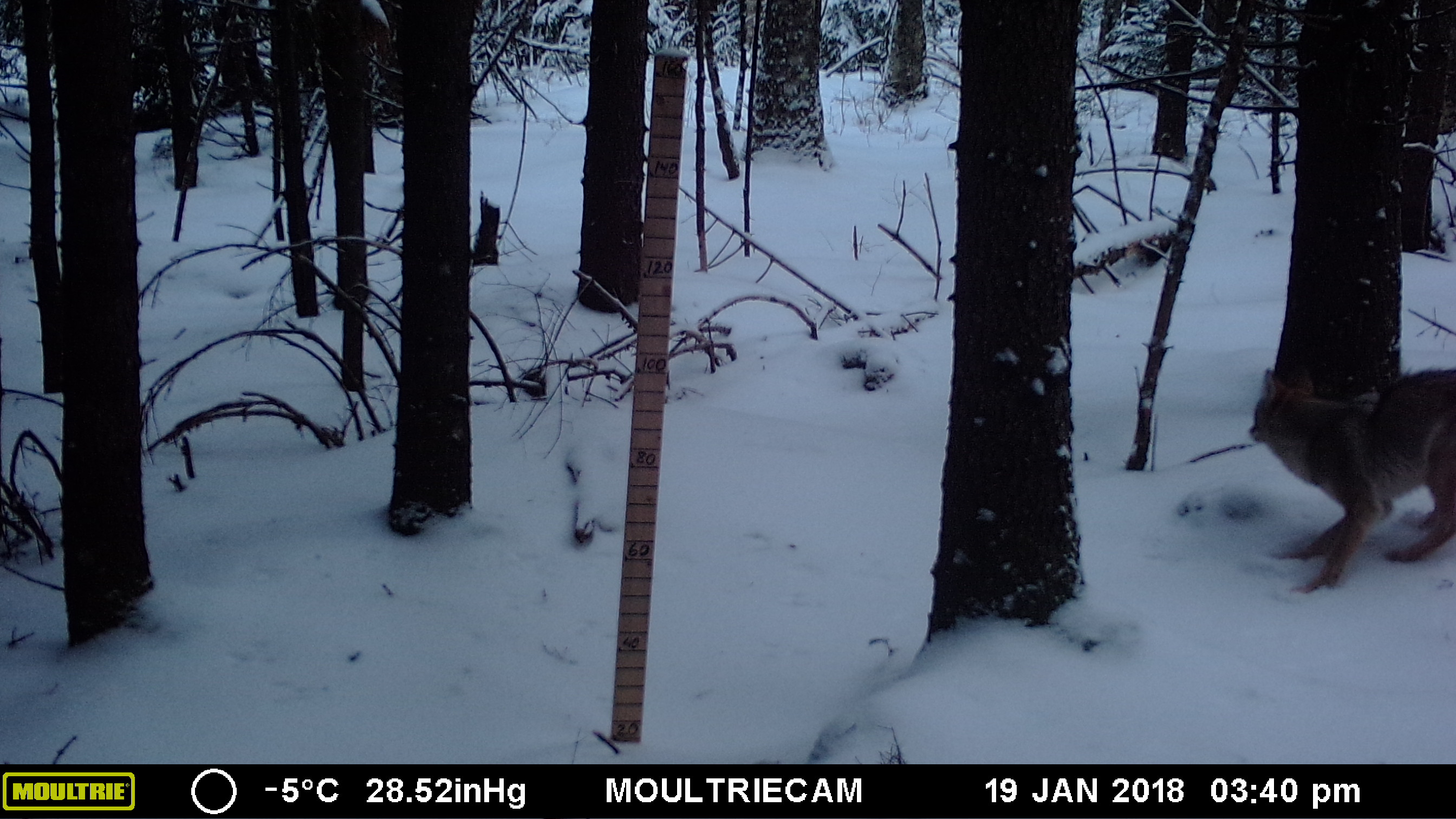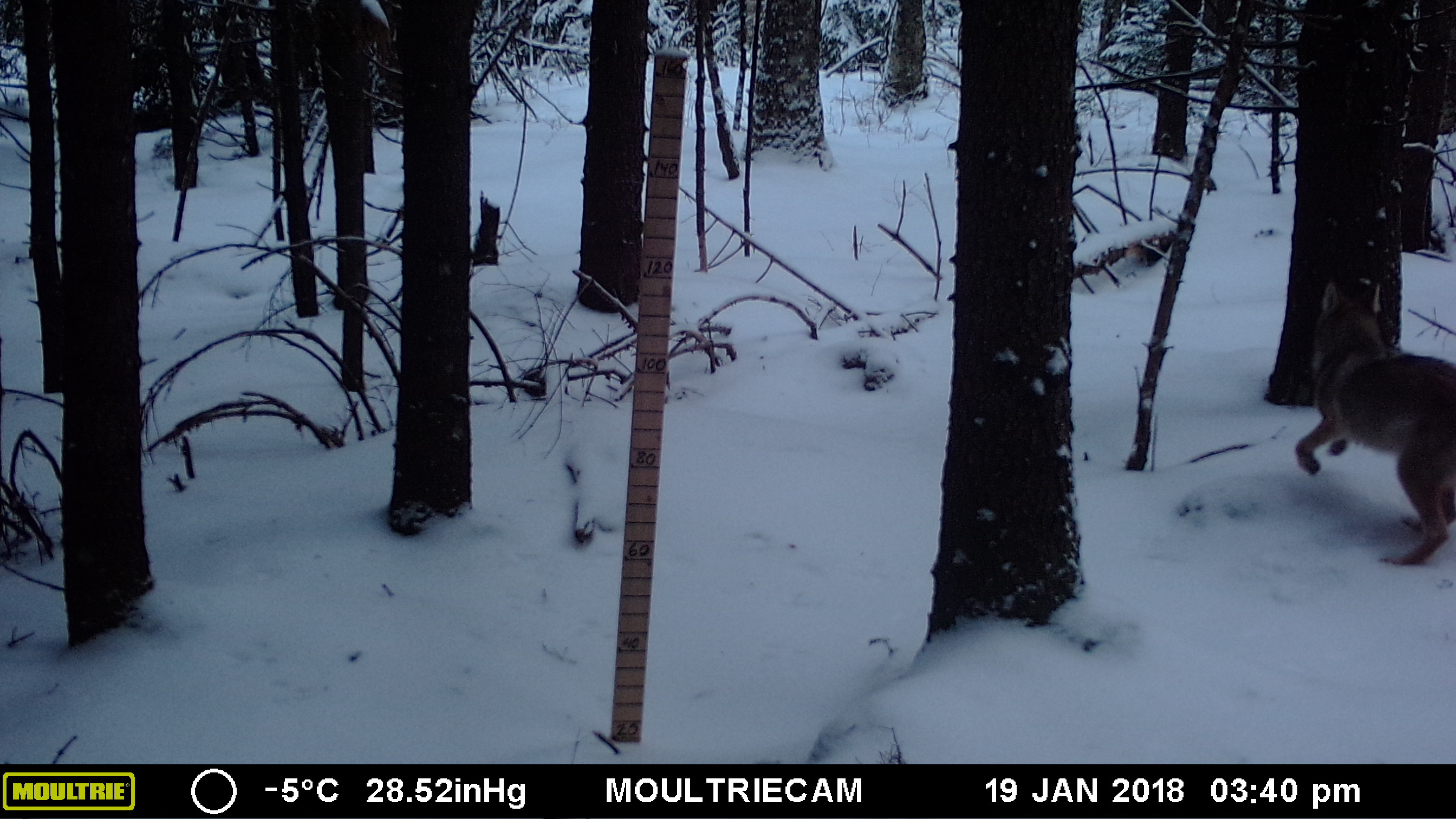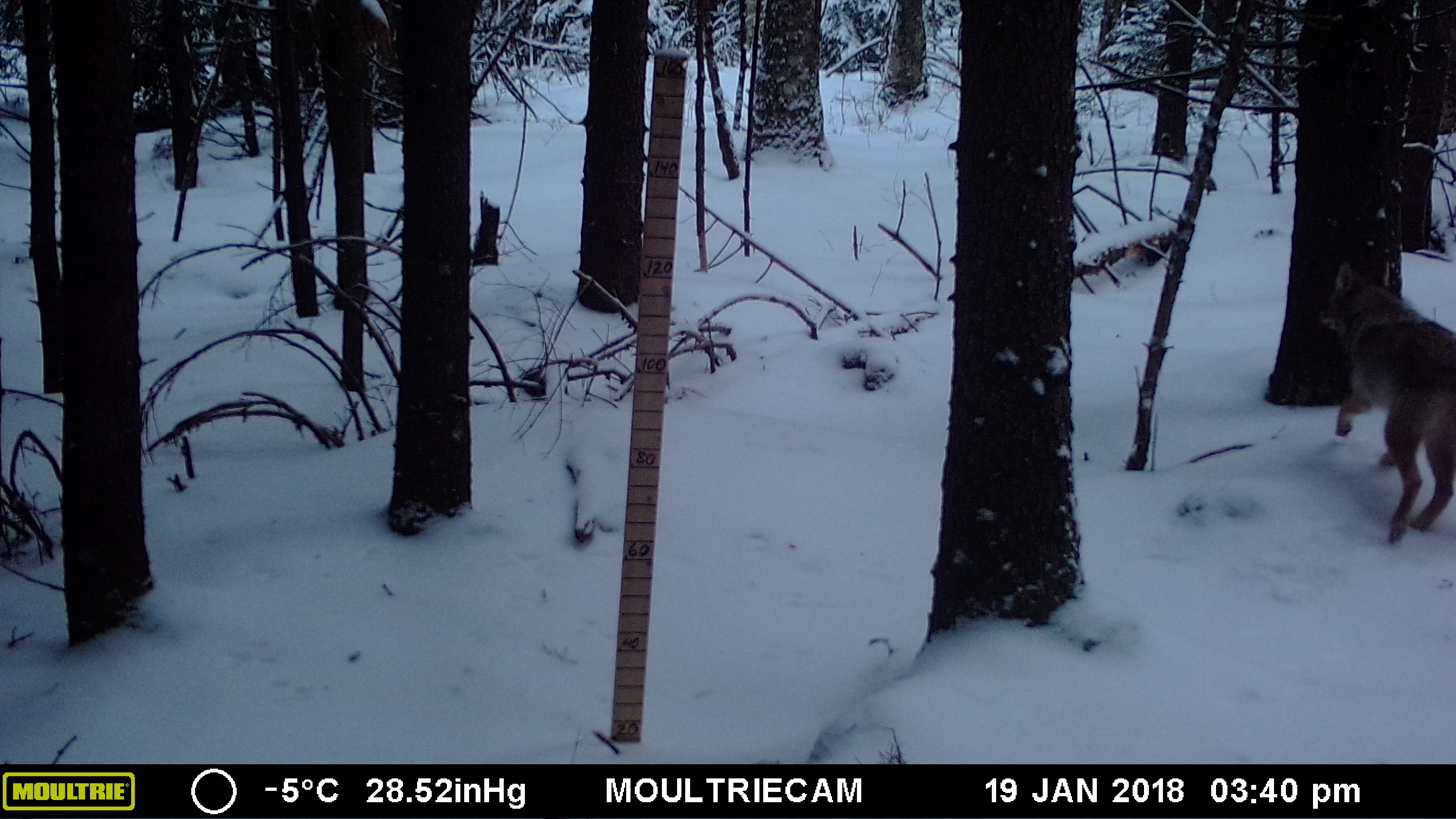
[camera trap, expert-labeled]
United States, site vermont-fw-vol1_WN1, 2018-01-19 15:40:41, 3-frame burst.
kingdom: Animalia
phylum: Chordata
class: Mammalia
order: Carnivora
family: Canidae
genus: Canis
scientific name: Canis latrans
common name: coyote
Coyote (Canis latrans).